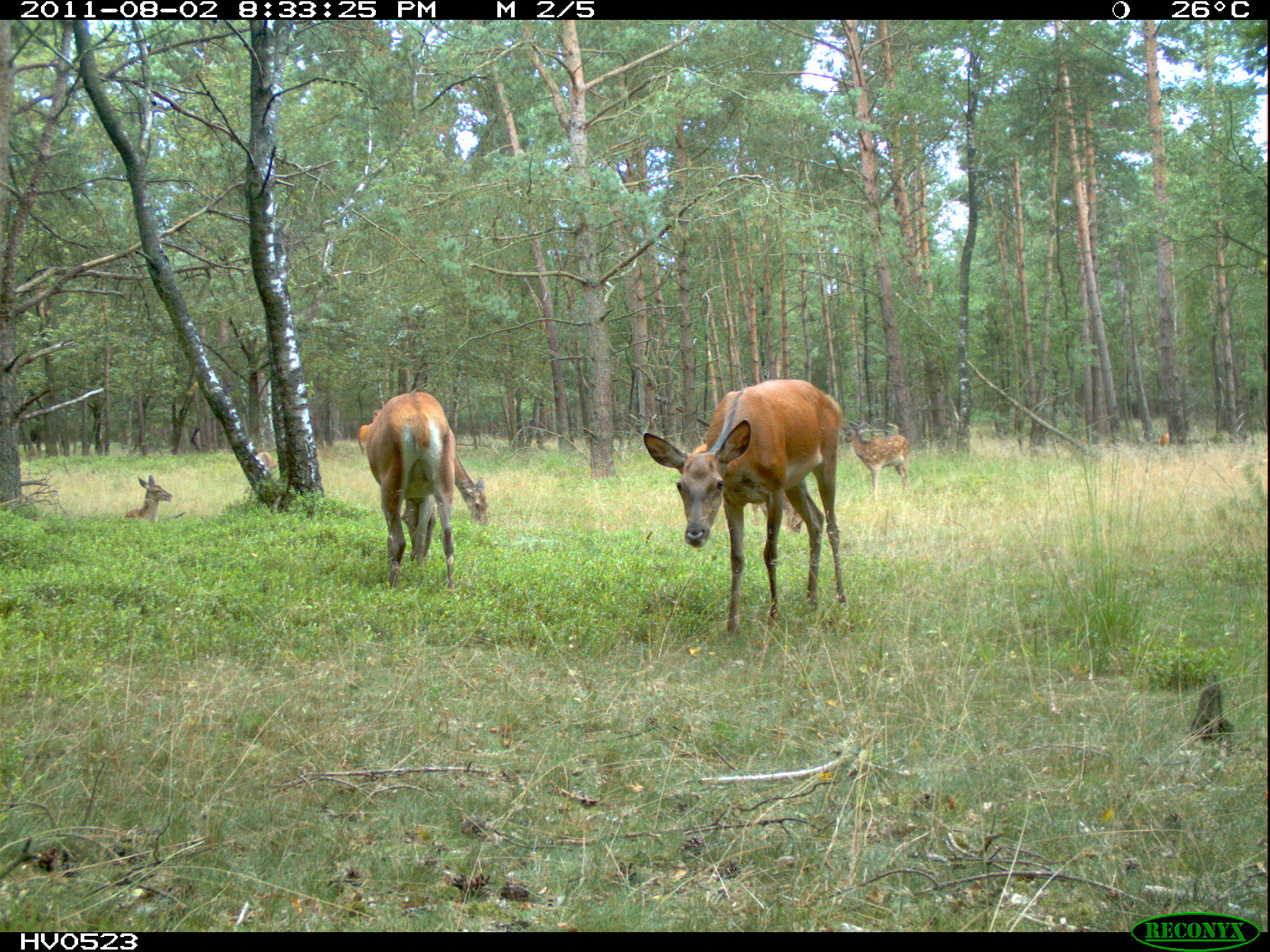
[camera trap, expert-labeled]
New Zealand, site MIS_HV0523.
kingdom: Animalia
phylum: Chordata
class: Mammalia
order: Artiodactyla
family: Cervidae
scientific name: Cervidae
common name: deer